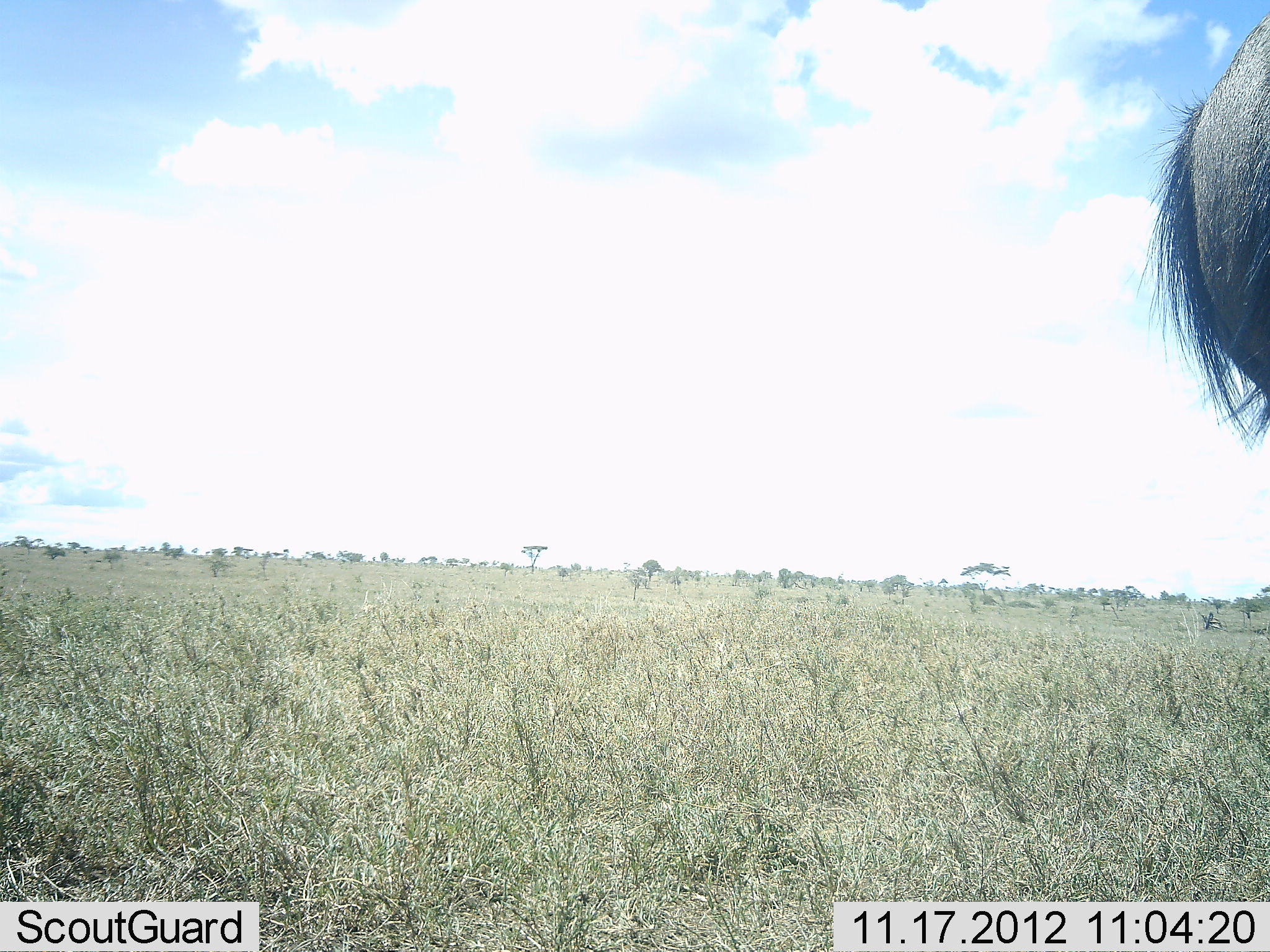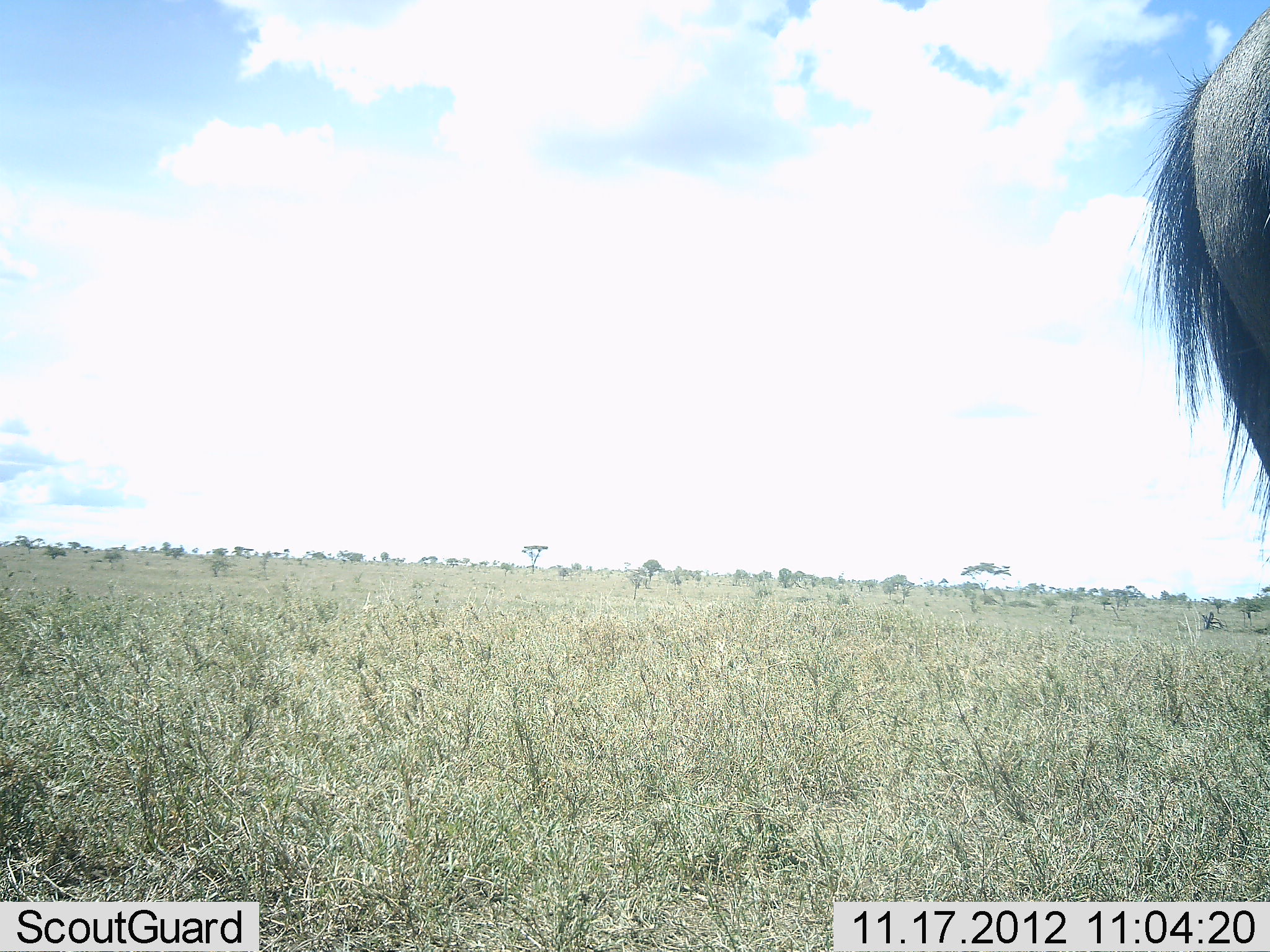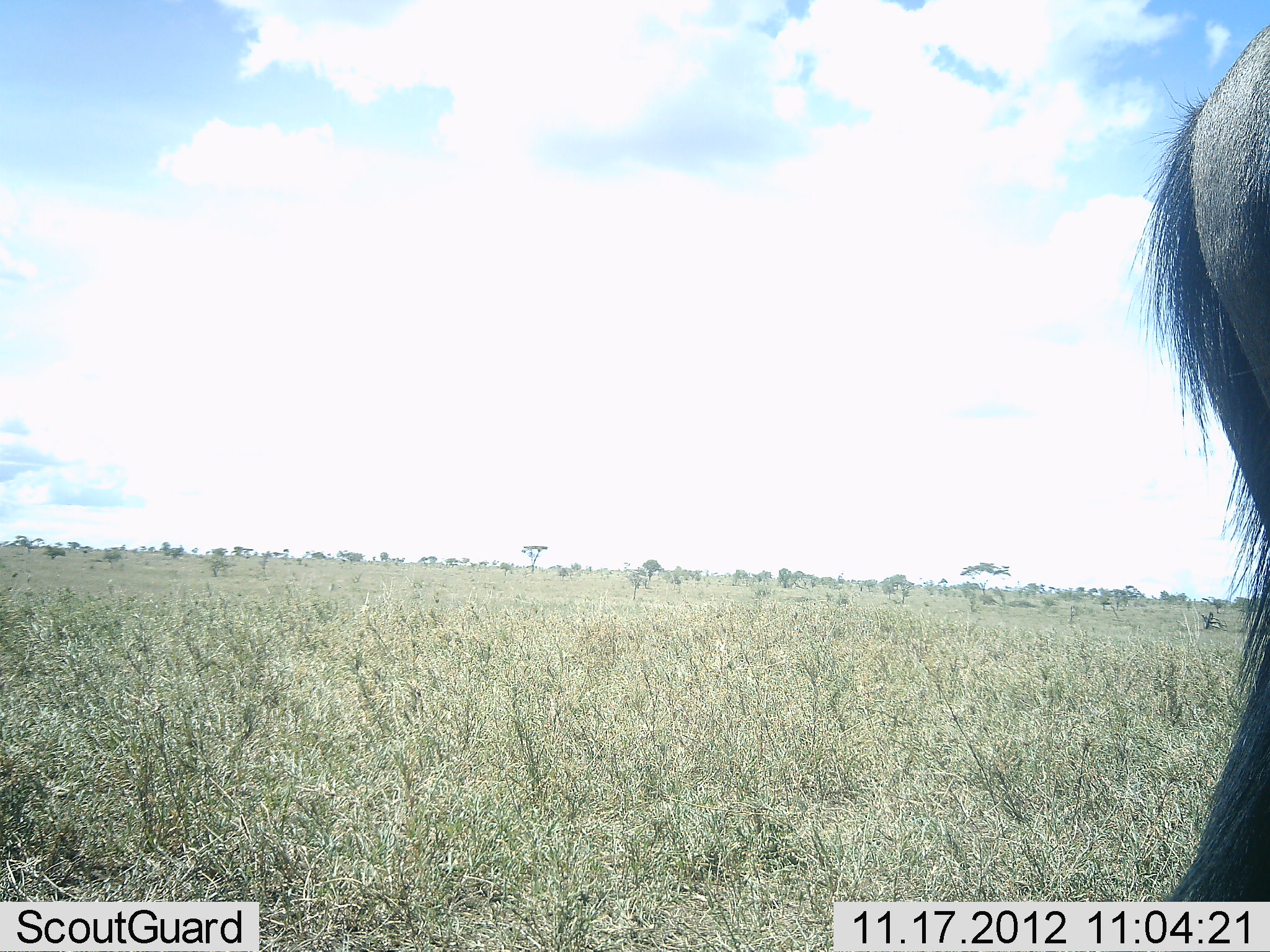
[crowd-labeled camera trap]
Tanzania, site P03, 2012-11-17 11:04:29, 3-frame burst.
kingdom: Animalia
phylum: Chordata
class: Mammalia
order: Artiodactyla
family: Bovidae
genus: Connochaetes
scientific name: Connochaetes taurinus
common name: blue wildebeest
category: wildebeest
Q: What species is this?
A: Wildebeest (blue wildebeest) (Connochaetes taurinus).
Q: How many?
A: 1.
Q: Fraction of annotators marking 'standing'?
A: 90%.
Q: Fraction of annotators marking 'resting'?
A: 0%.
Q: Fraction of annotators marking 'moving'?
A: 10%.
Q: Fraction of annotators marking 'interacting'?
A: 0%.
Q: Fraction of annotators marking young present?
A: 0%.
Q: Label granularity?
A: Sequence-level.